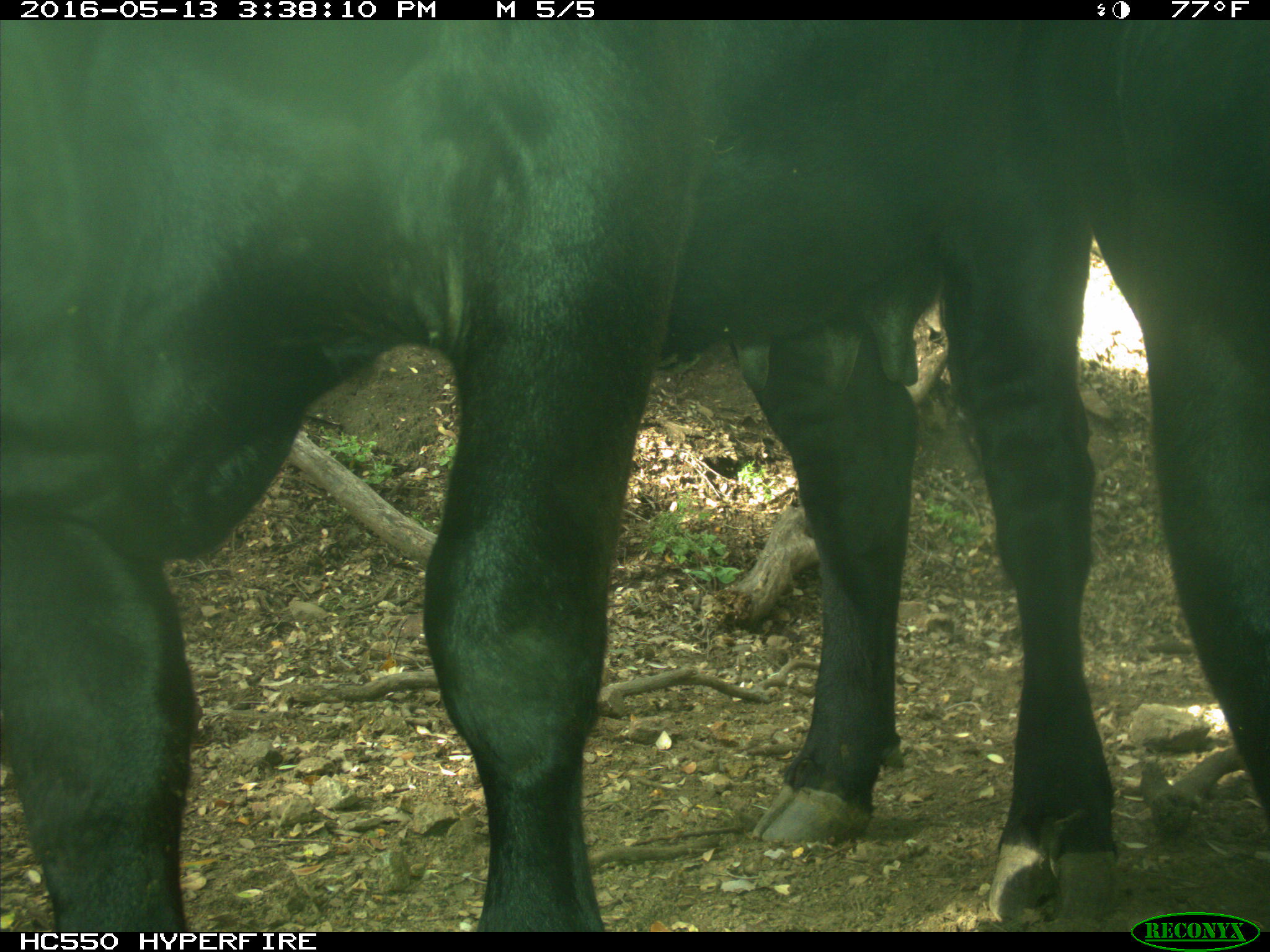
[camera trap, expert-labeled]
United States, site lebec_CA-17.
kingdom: Animalia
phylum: Chordata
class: Mammalia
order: Artiodactyla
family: Bovidae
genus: Bos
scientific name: Bos taurus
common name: domestic cow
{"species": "Bos taurus (domestic cow)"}